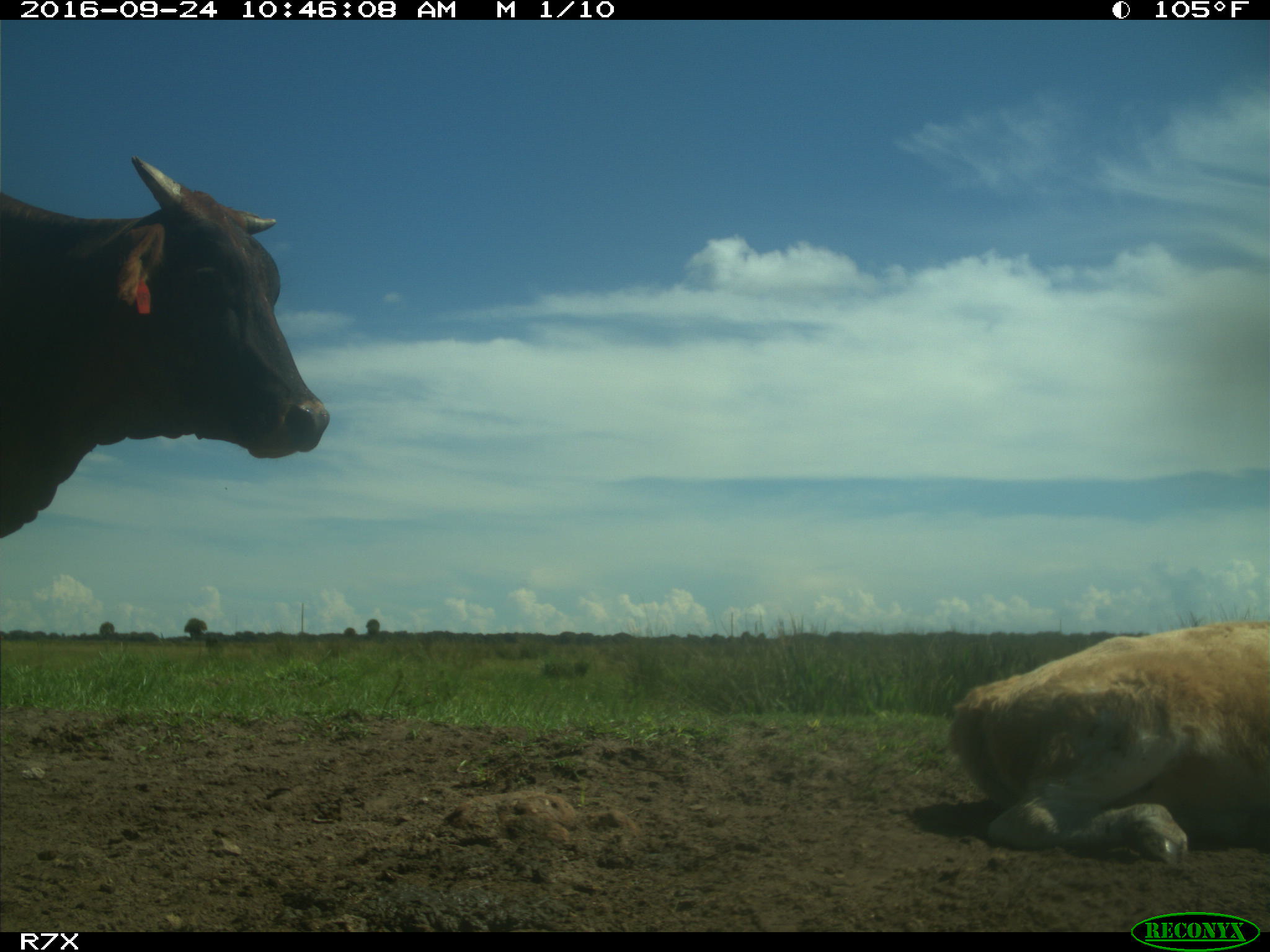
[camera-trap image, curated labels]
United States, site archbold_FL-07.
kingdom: Animalia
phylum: Chordata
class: Mammalia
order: Artiodactyla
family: Bovidae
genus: Bos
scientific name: Bos taurus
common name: domestic cow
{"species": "Bos taurus (domestic cow)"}